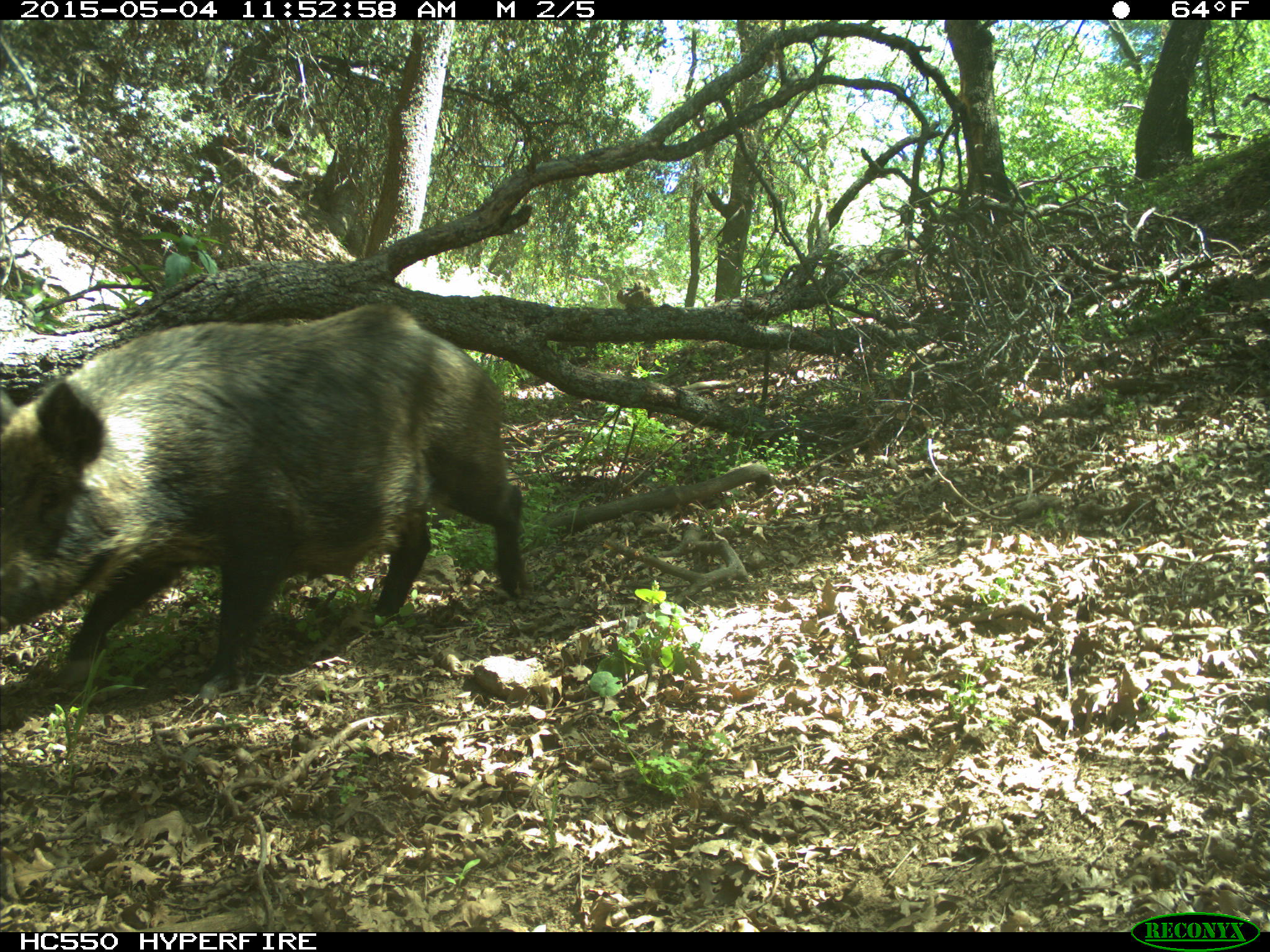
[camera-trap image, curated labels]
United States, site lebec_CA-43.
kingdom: Animalia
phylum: Chordata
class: Mammalia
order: Artiodactyla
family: Suidae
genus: Sus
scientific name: Sus scrofa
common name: wild boar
Sus scrofa (wild boar).